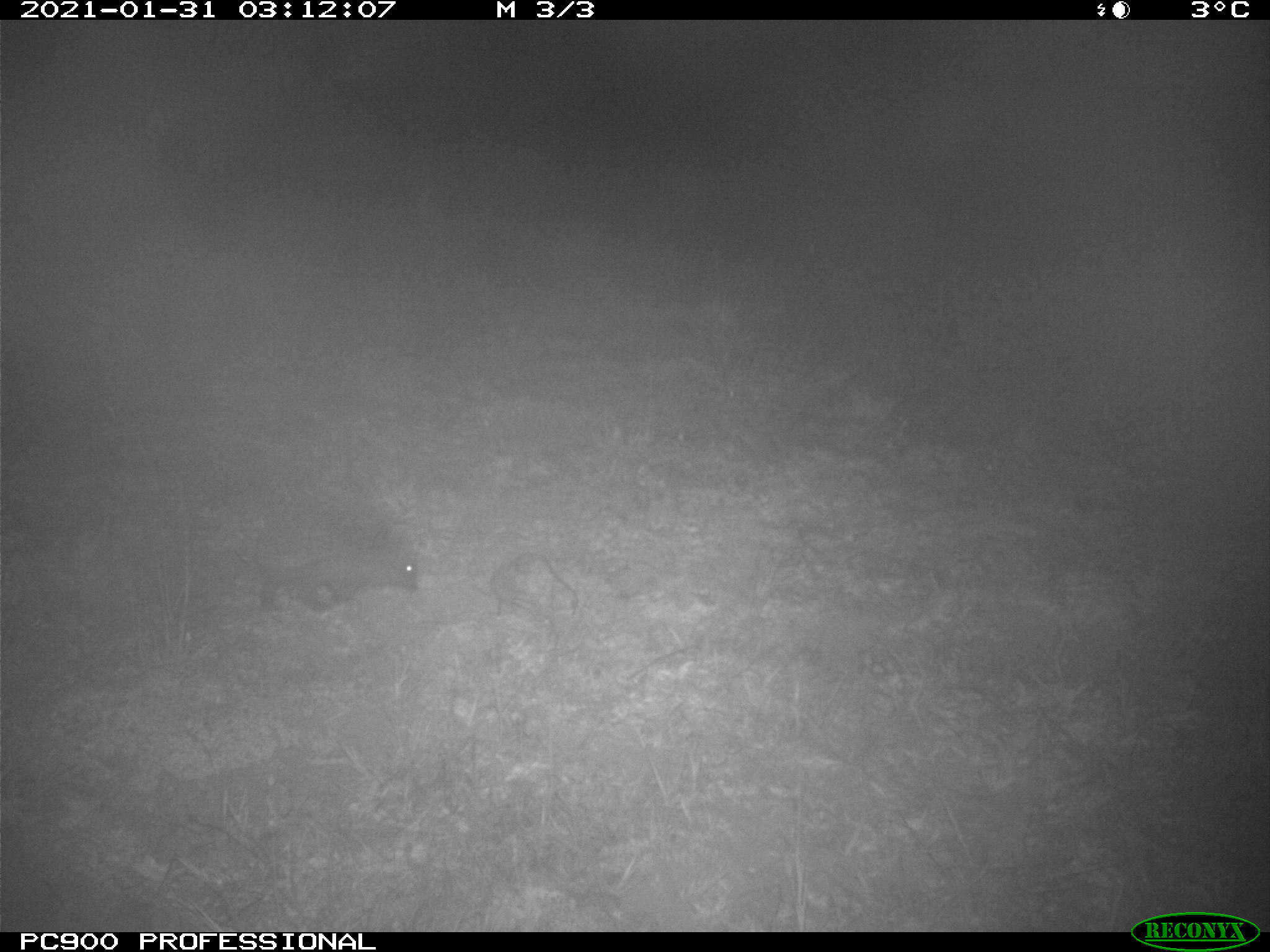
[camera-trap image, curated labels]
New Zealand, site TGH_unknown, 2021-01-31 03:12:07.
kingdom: Animalia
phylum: Chordata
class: Mammalia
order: Eulipotyphla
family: Erinaceidae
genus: Erinaceus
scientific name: Erinaceus europaeus europaeus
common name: european hedgehog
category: hedgehog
Hedgehog (european hedgehog) (Erinaceus europaeus europaeus).